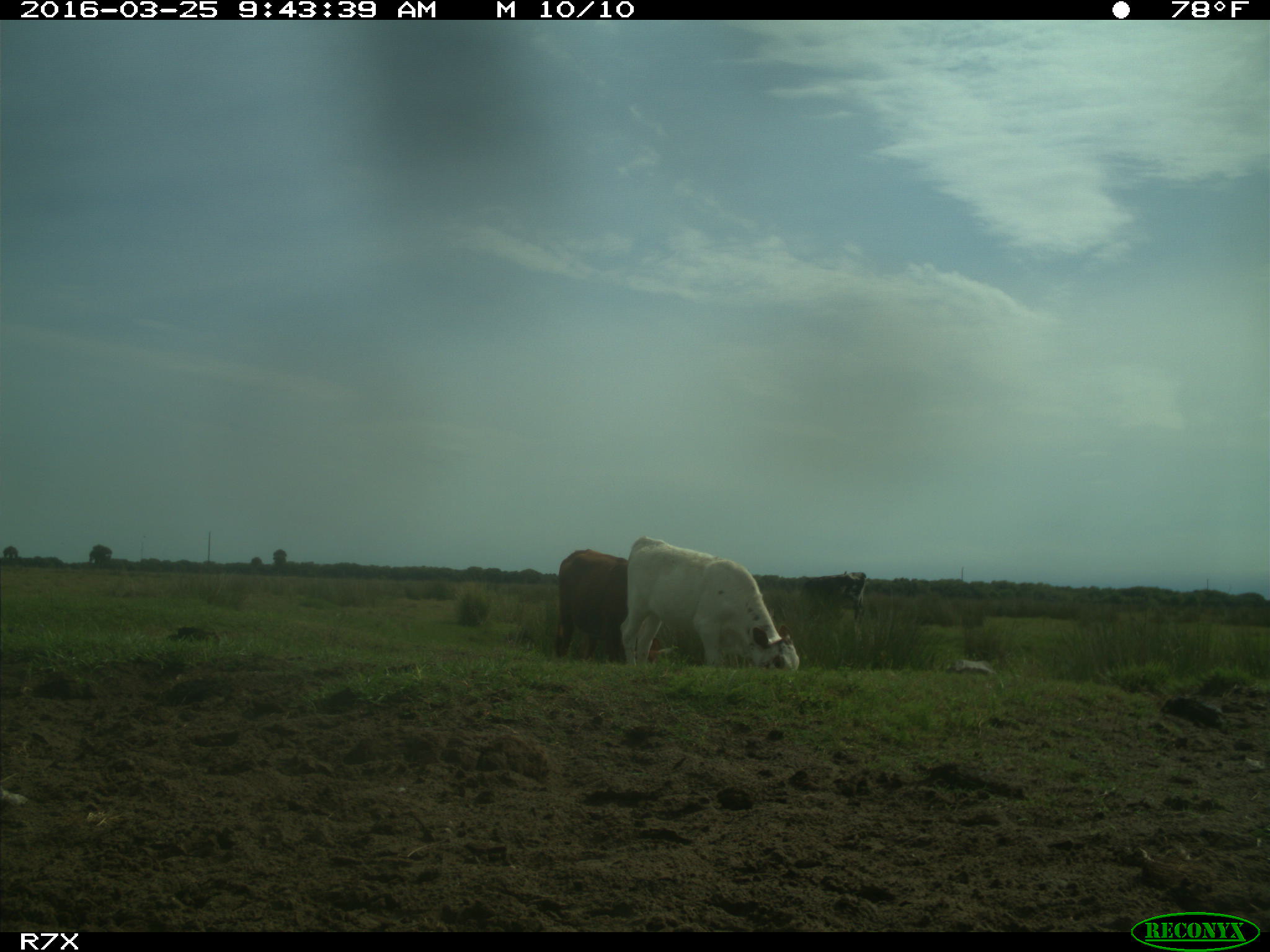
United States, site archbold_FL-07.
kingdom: Animalia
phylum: Chordata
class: Mammalia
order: Artiodactyla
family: Bovidae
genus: Bos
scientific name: Bos taurus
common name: domestic cow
Bos taurus (domestic cow).